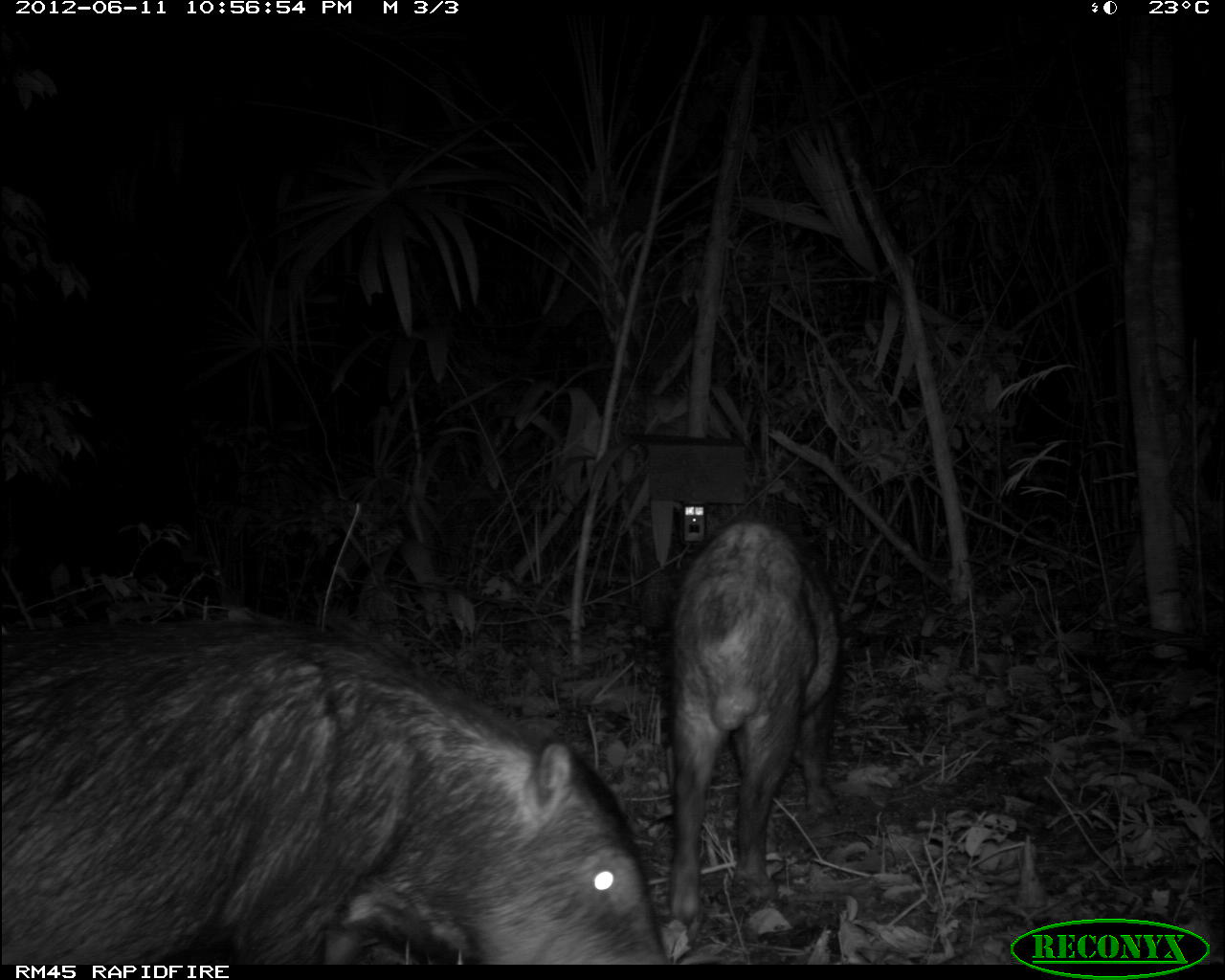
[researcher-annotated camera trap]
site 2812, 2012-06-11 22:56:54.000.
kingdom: Animalia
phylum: Chordata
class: Mammalia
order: Artiodactyla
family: Tayassuidae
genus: Tayassu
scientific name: Tayassu pecari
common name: white-lipped peccary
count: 18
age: adult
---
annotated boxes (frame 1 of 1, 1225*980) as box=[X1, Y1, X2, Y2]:
tayassu pecari: box=[0, 617, 661, 964]; box=[661, 514, 847, 925]